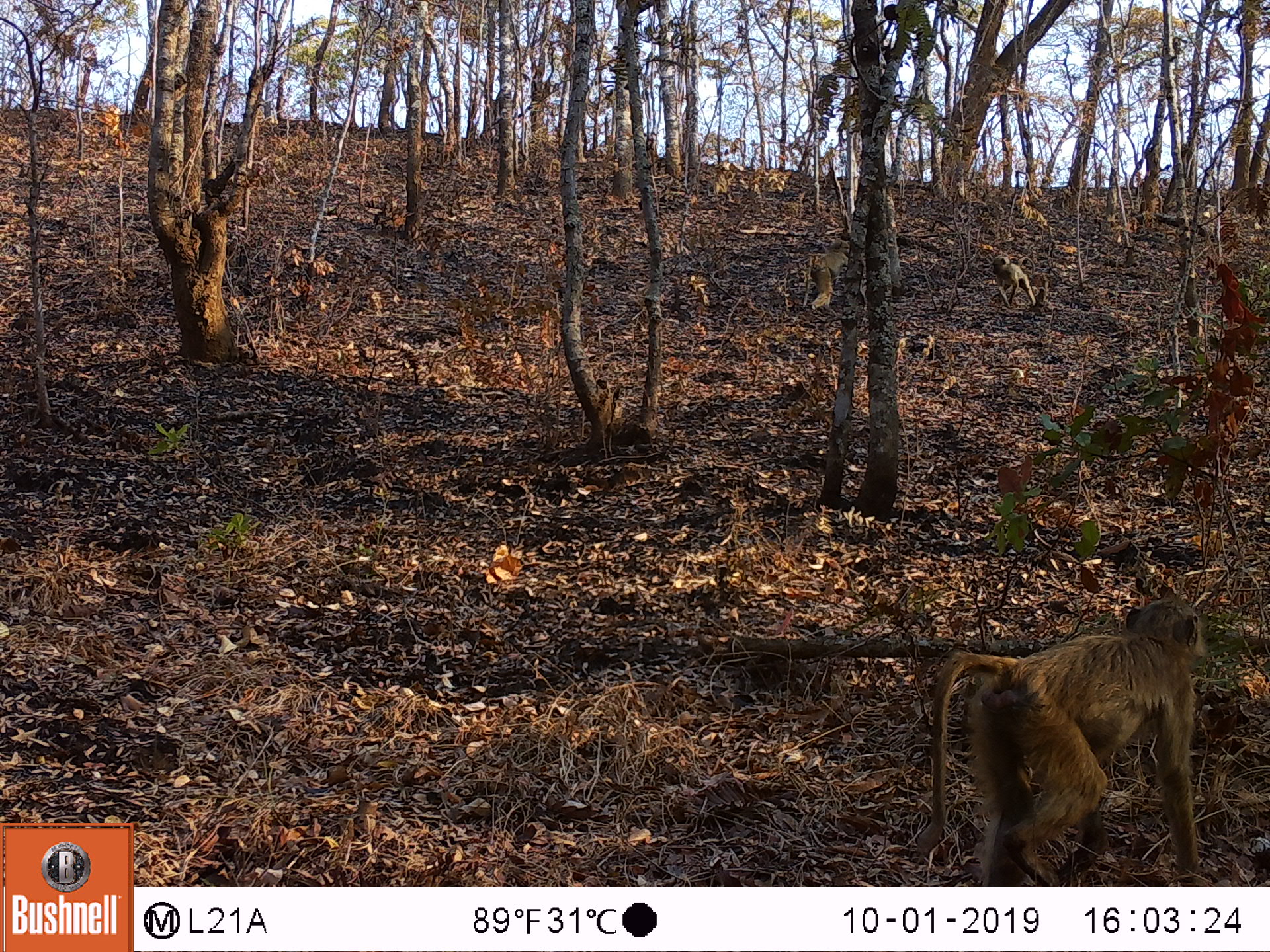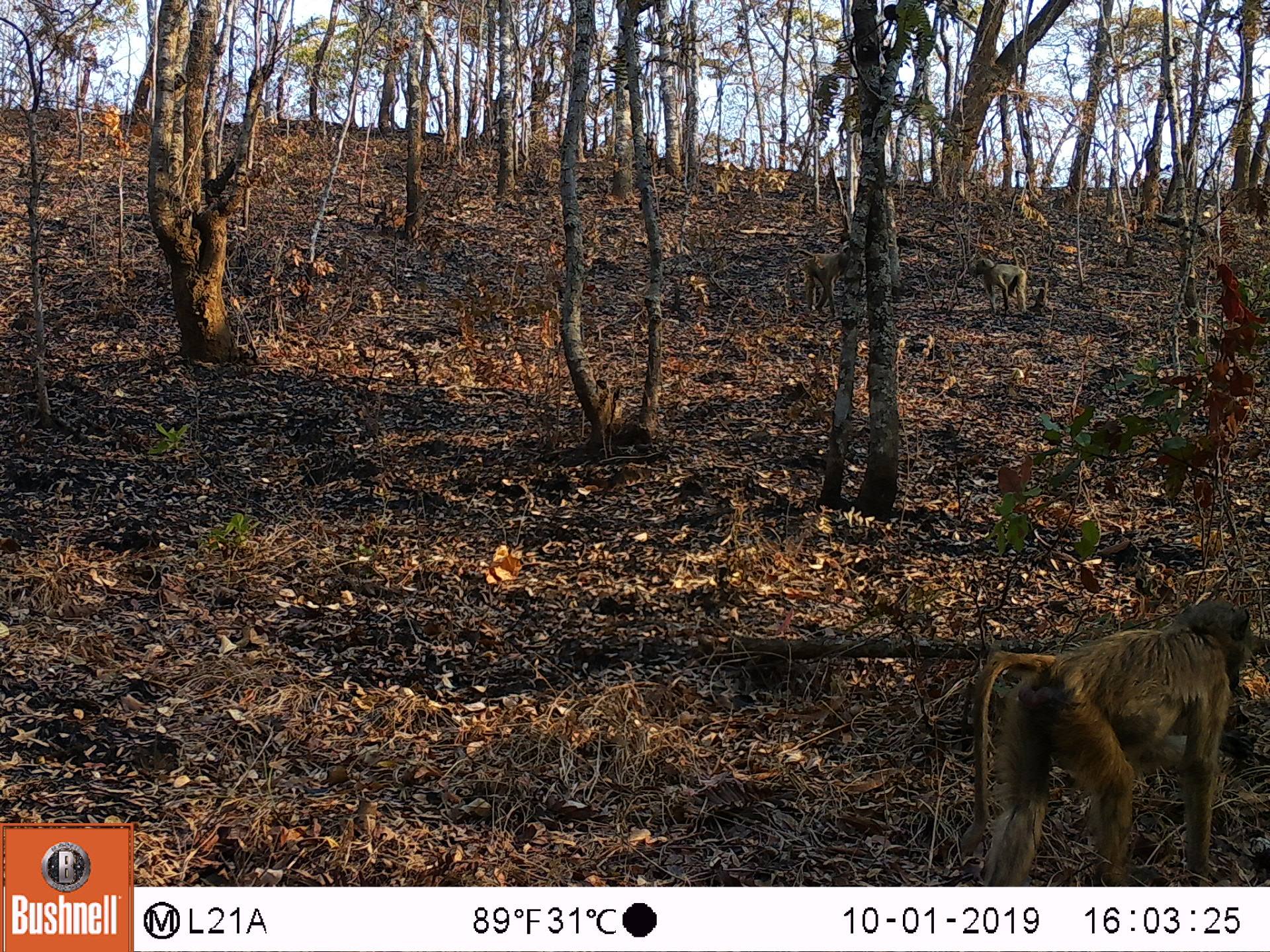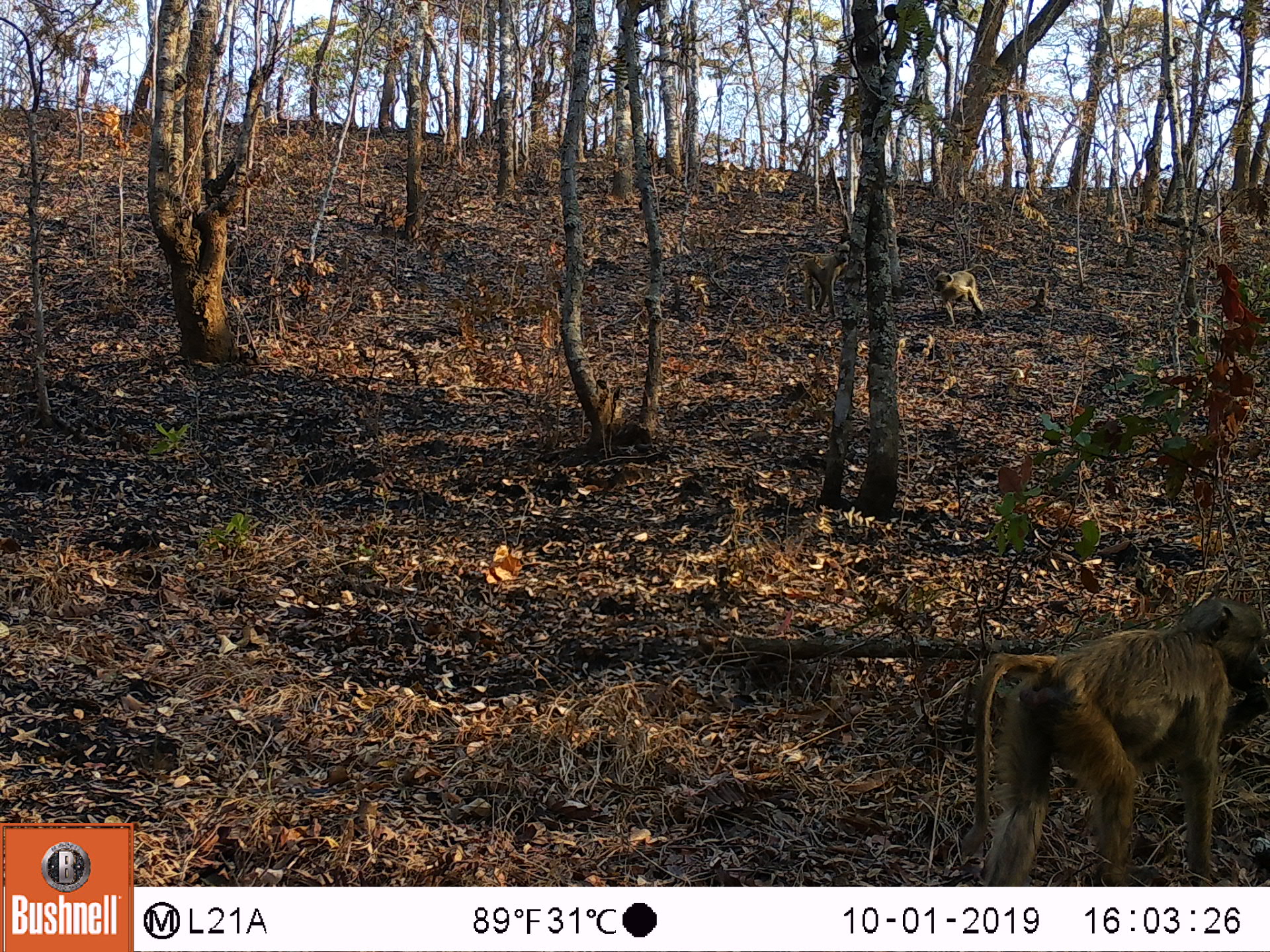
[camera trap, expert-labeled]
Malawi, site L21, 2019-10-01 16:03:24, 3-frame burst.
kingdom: Animalia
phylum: Chordata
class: Mammalia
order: Primates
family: Cercopithecidae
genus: Papio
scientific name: Papio cynocephalus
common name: yellow baboon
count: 3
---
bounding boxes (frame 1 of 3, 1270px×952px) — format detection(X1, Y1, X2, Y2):
yellow baboon: detection(919, 594, 1209, 882); detection(798, 240, 855, 318); detection(986, 252, 1037, 311)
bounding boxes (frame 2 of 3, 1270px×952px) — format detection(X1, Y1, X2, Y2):
yellow baboon: detection(961, 596, 1256, 883); detection(970, 250, 1032, 313); detection(789, 247, 845, 314)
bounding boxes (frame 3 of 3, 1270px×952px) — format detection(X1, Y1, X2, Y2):
yellow baboon: detection(953, 596, 1262, 883); detection(932, 257, 996, 328); detection(798, 247, 851, 321)